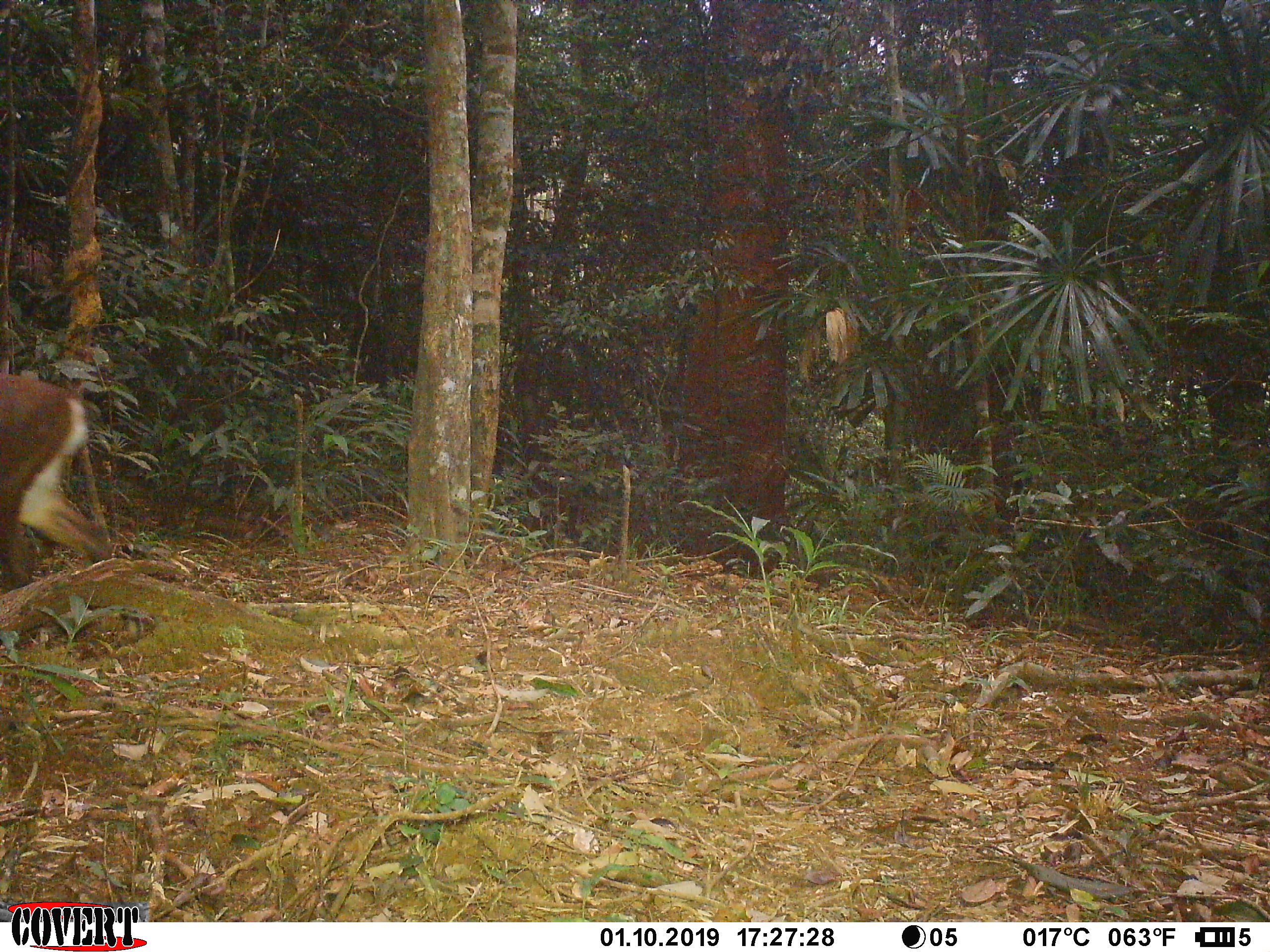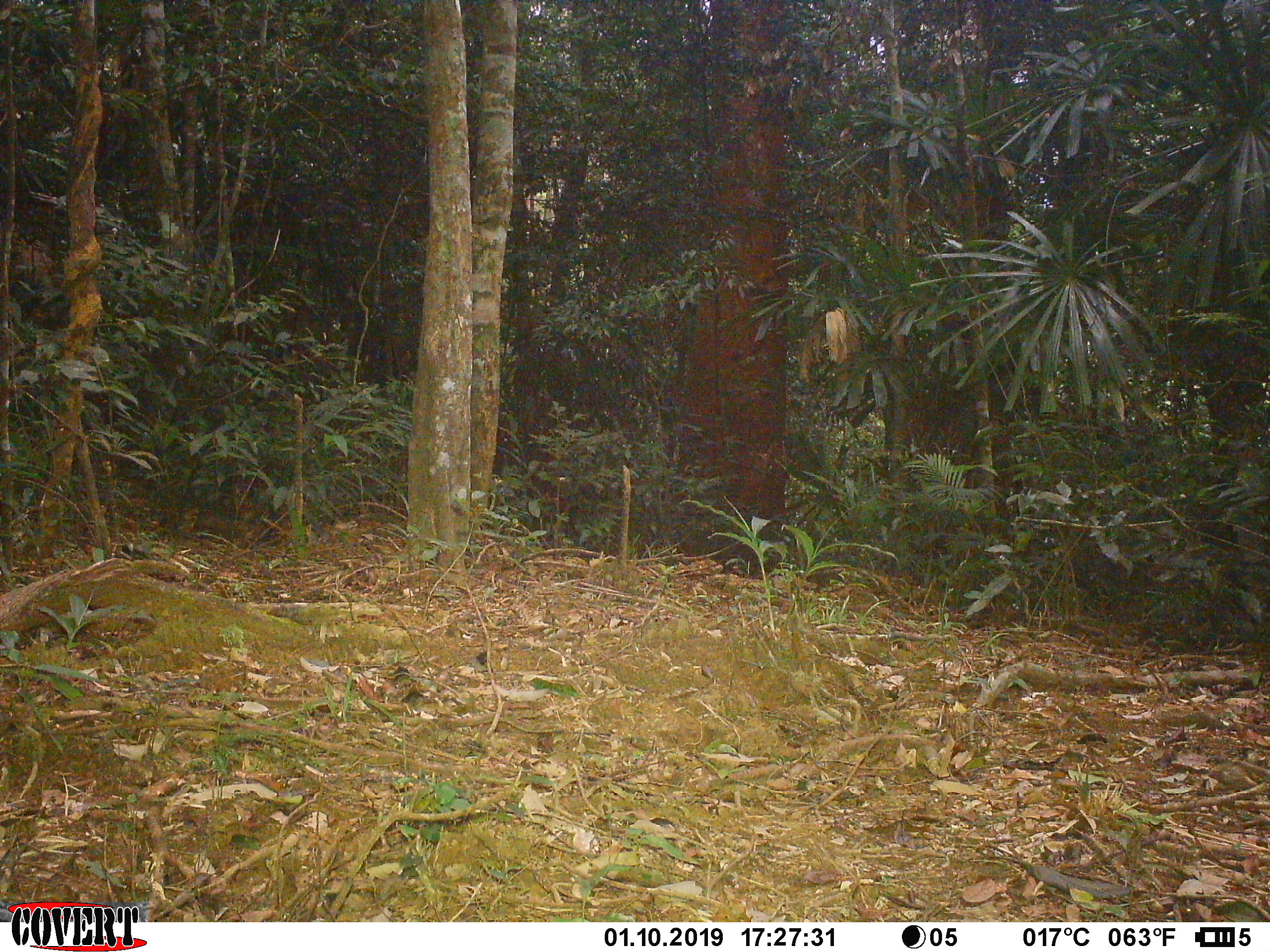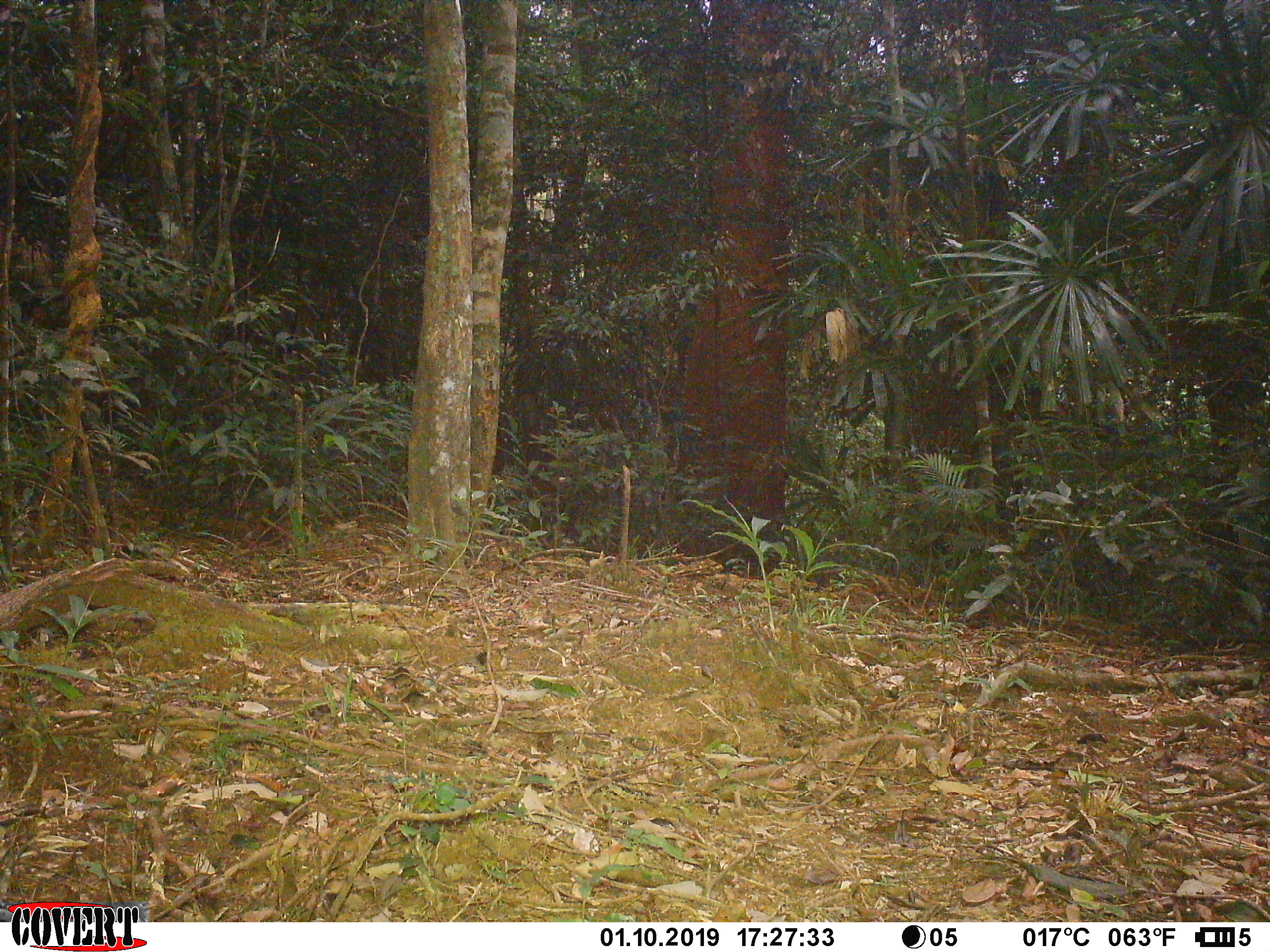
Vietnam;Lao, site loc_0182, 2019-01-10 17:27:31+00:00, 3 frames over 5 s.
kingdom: Animalia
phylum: Chordata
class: Mammalia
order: Artiodactyla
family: Cervidae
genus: Muntiacus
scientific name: Muntiacus vuquangensis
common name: large-antlered muntjac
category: large antlered muntjac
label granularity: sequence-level